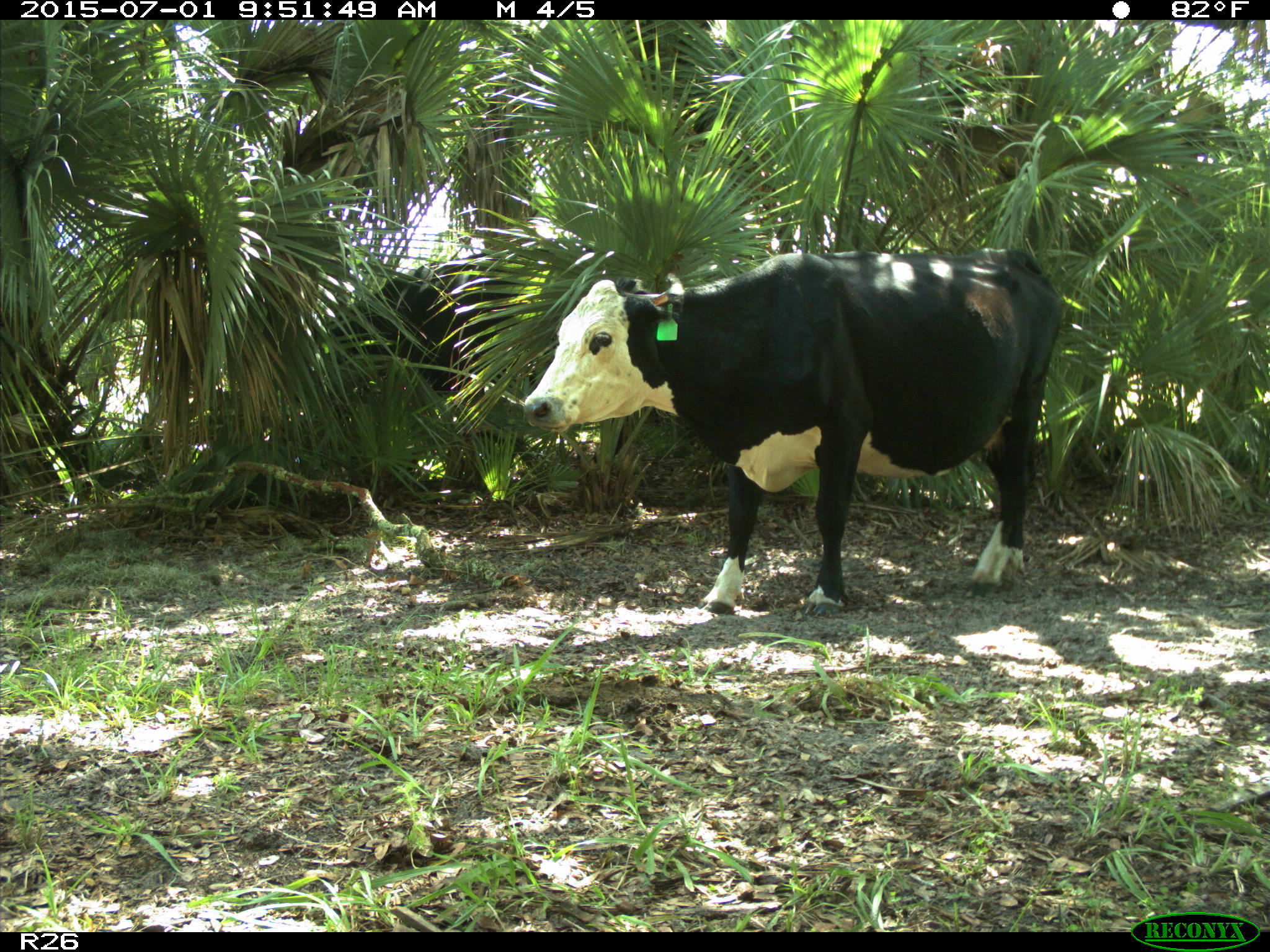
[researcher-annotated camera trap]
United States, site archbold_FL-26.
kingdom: Animalia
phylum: Chordata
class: Mammalia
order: Artiodactyla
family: Bovidae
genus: Bos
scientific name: Bos taurus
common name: domestic cow